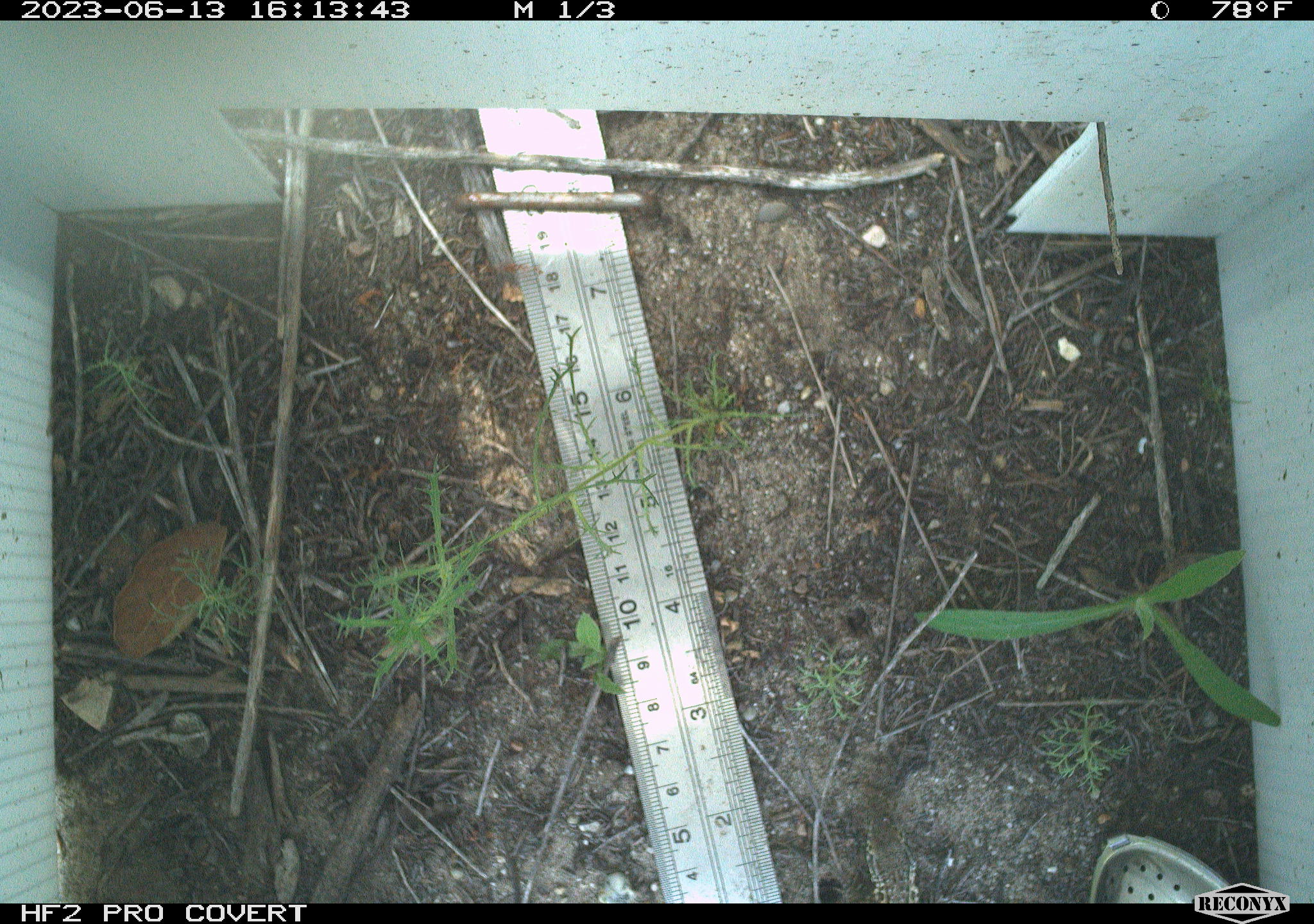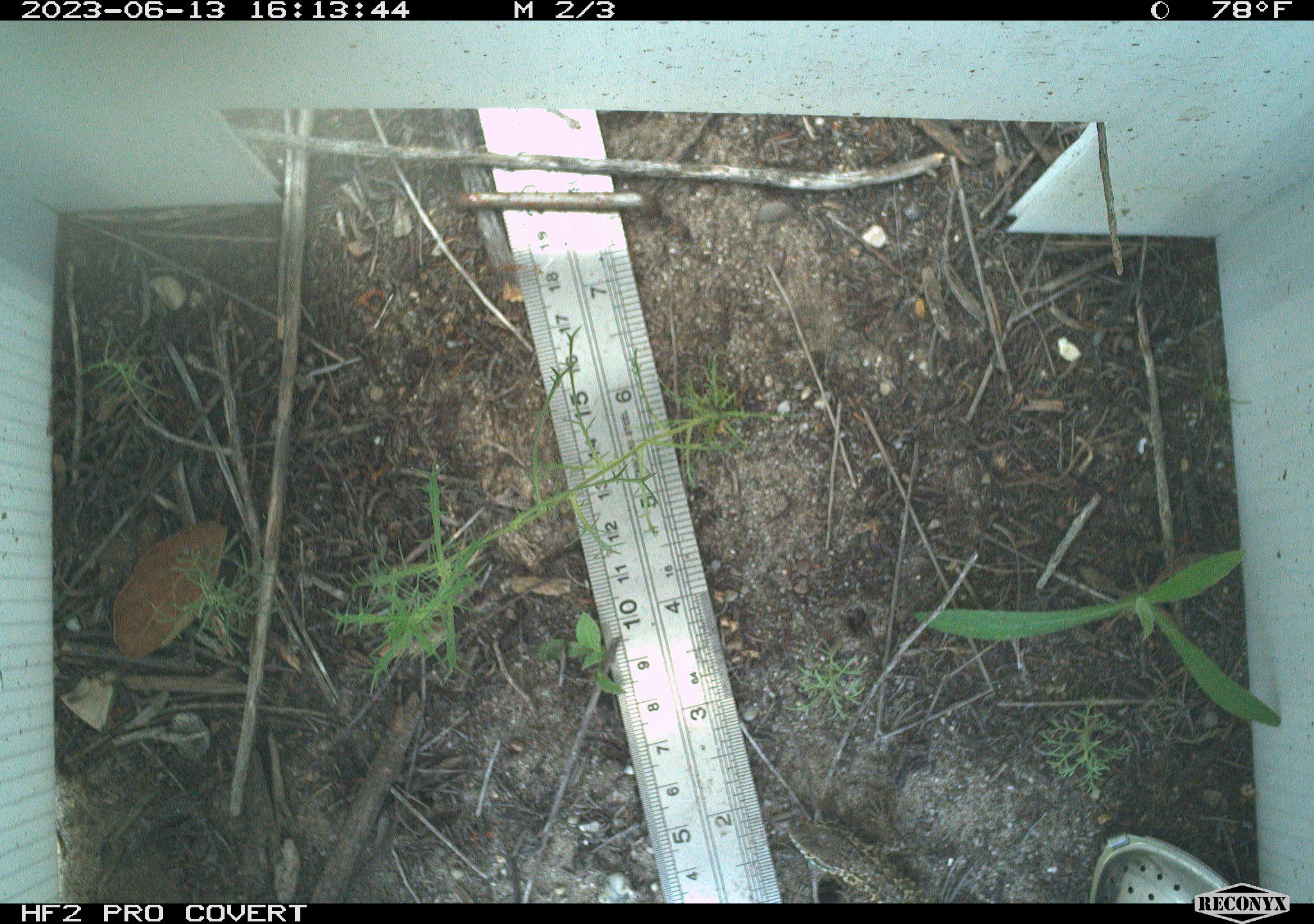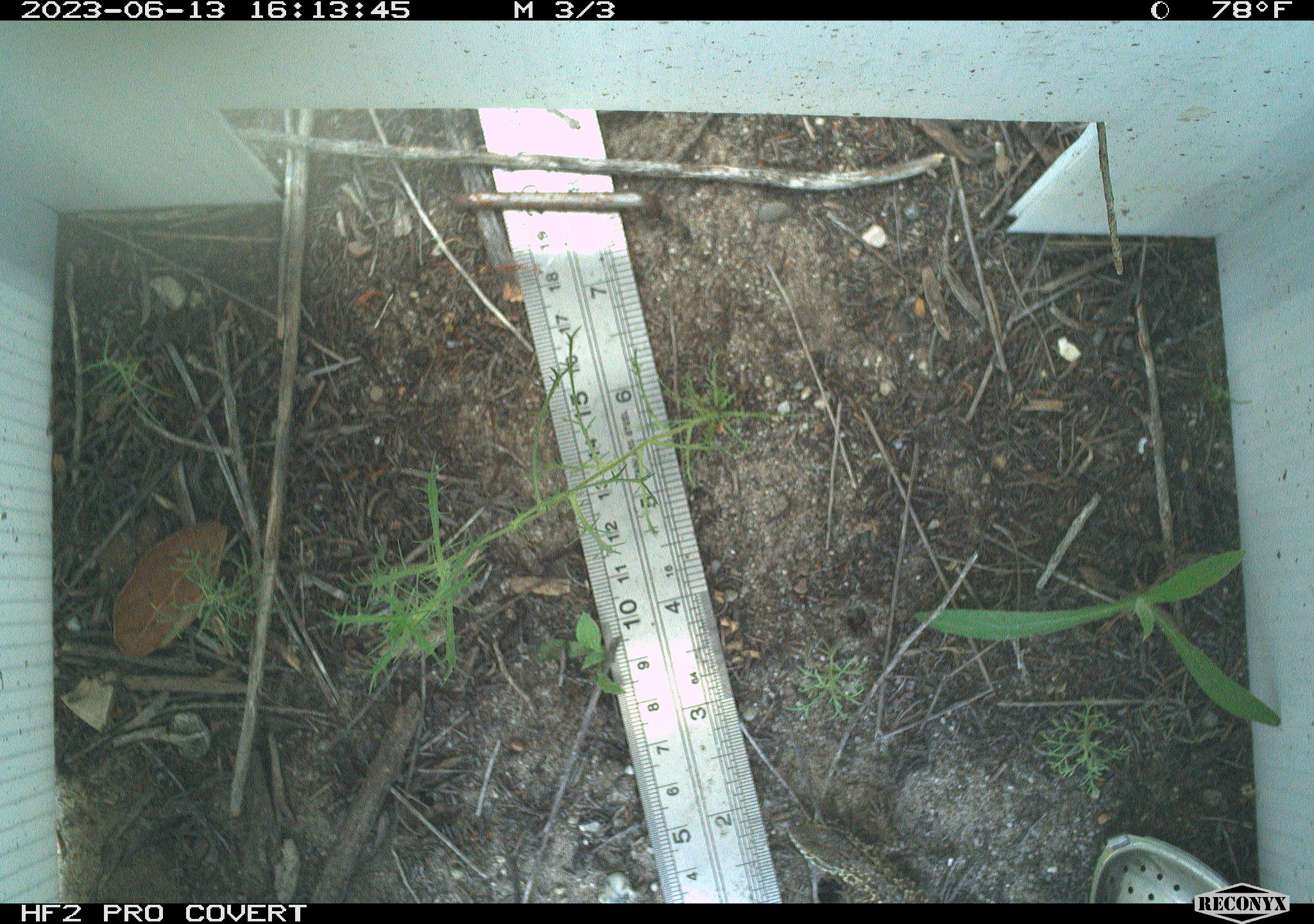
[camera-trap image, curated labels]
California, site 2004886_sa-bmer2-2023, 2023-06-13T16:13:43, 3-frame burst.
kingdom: Animalia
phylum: Chordata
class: Reptilia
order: Squamata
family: Phrynosomatidae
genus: Uta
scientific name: Uta stansburiana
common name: common side-blotched lizard